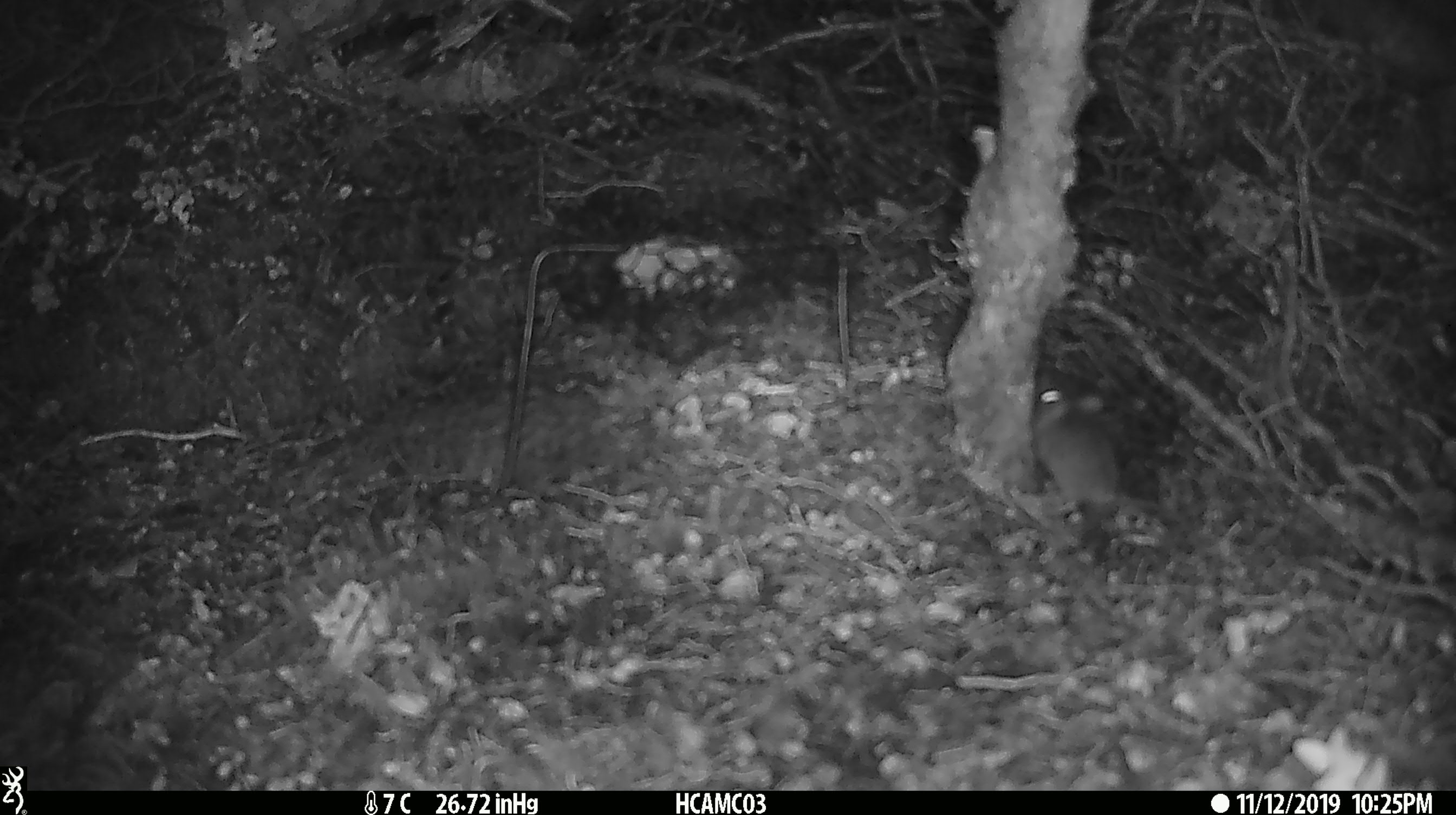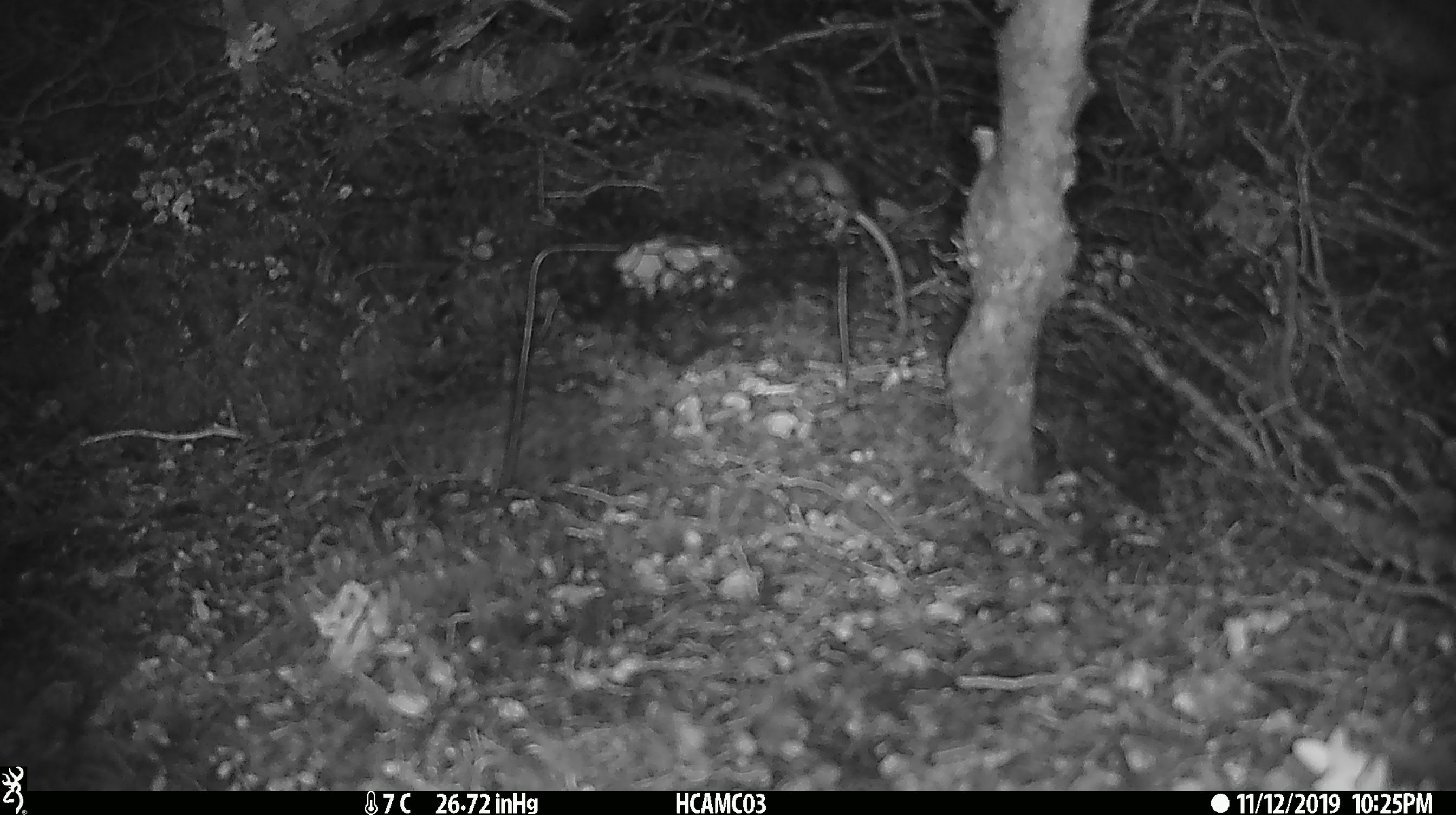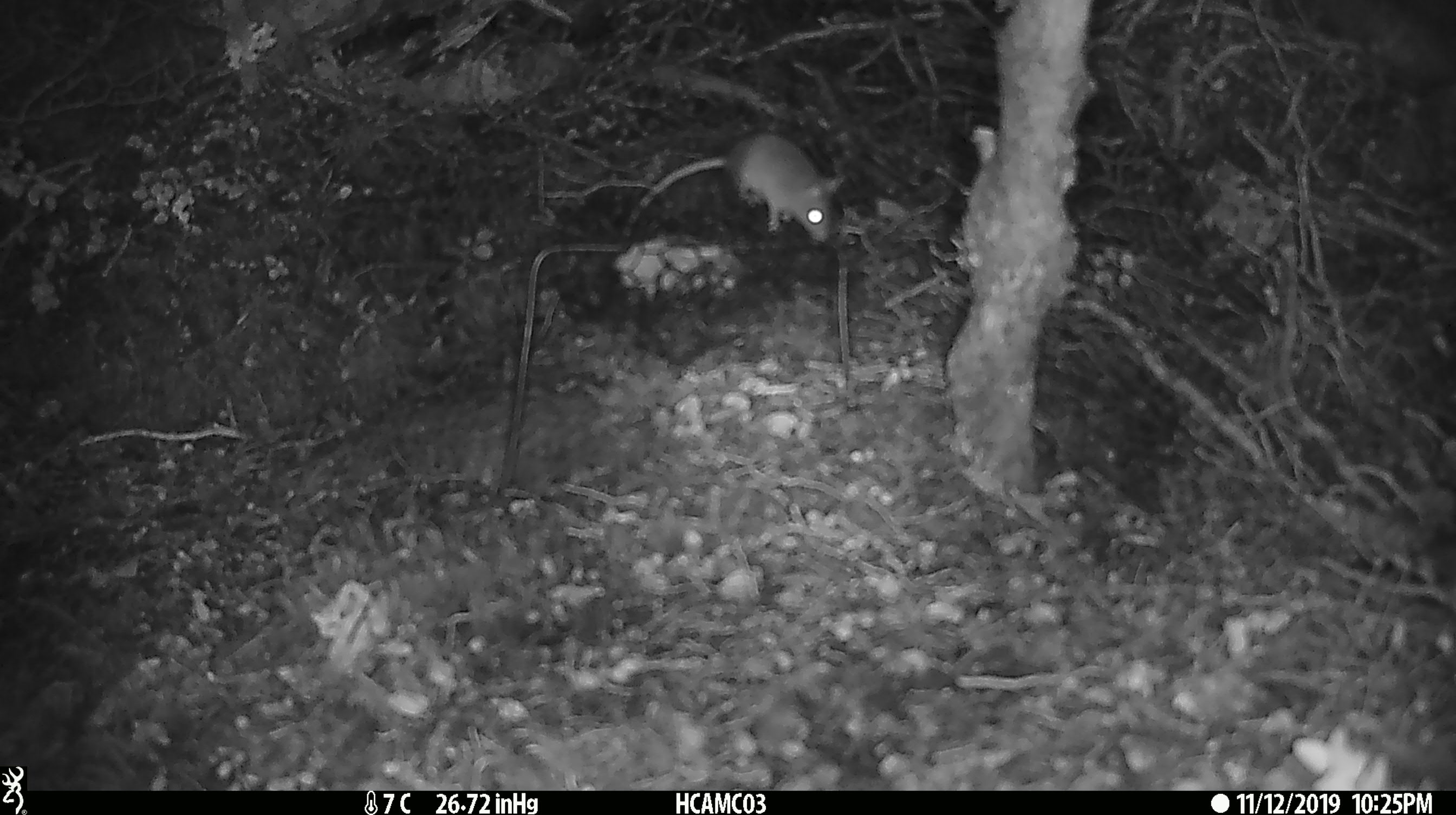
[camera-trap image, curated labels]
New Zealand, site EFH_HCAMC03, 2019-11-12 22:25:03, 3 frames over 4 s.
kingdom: Animalia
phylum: Chordata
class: Mammalia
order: Rodentia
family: Muridae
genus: Mus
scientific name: Mus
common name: mouse